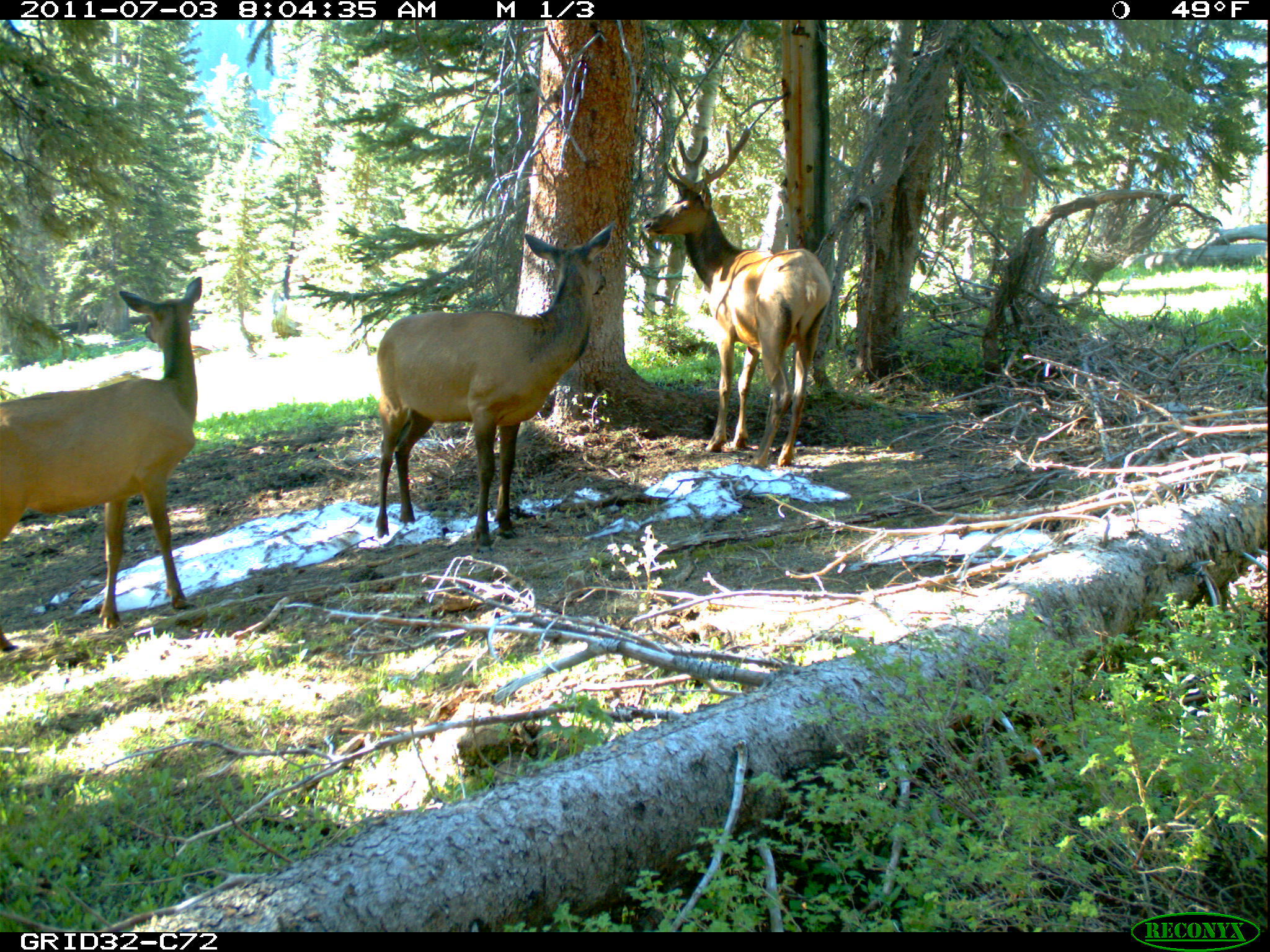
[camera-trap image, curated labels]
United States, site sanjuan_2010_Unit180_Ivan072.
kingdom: Animalia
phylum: Chordata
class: Mammalia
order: Artiodactyla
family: Cervidae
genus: Cervus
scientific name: Cervus elaphus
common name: red deer